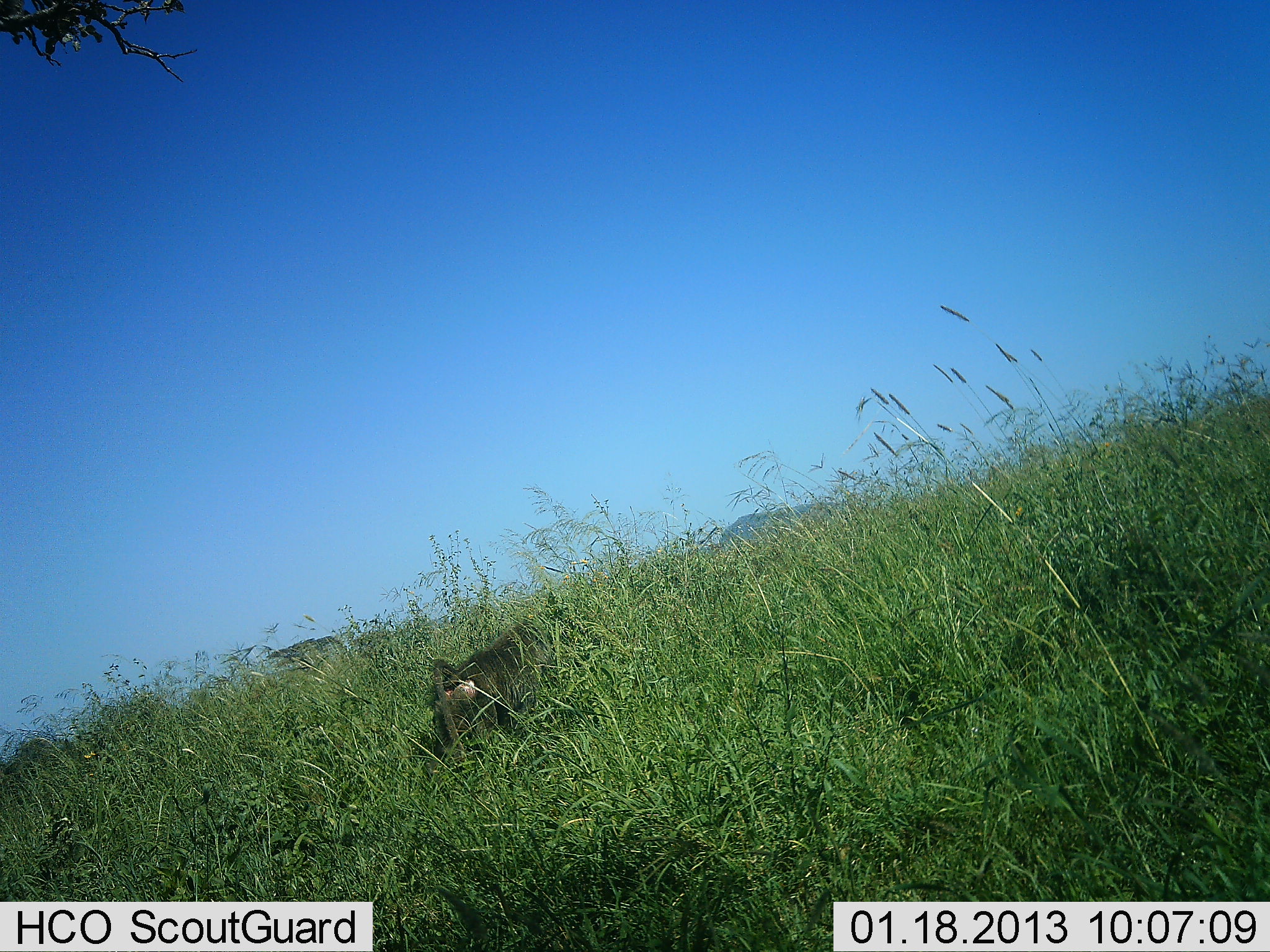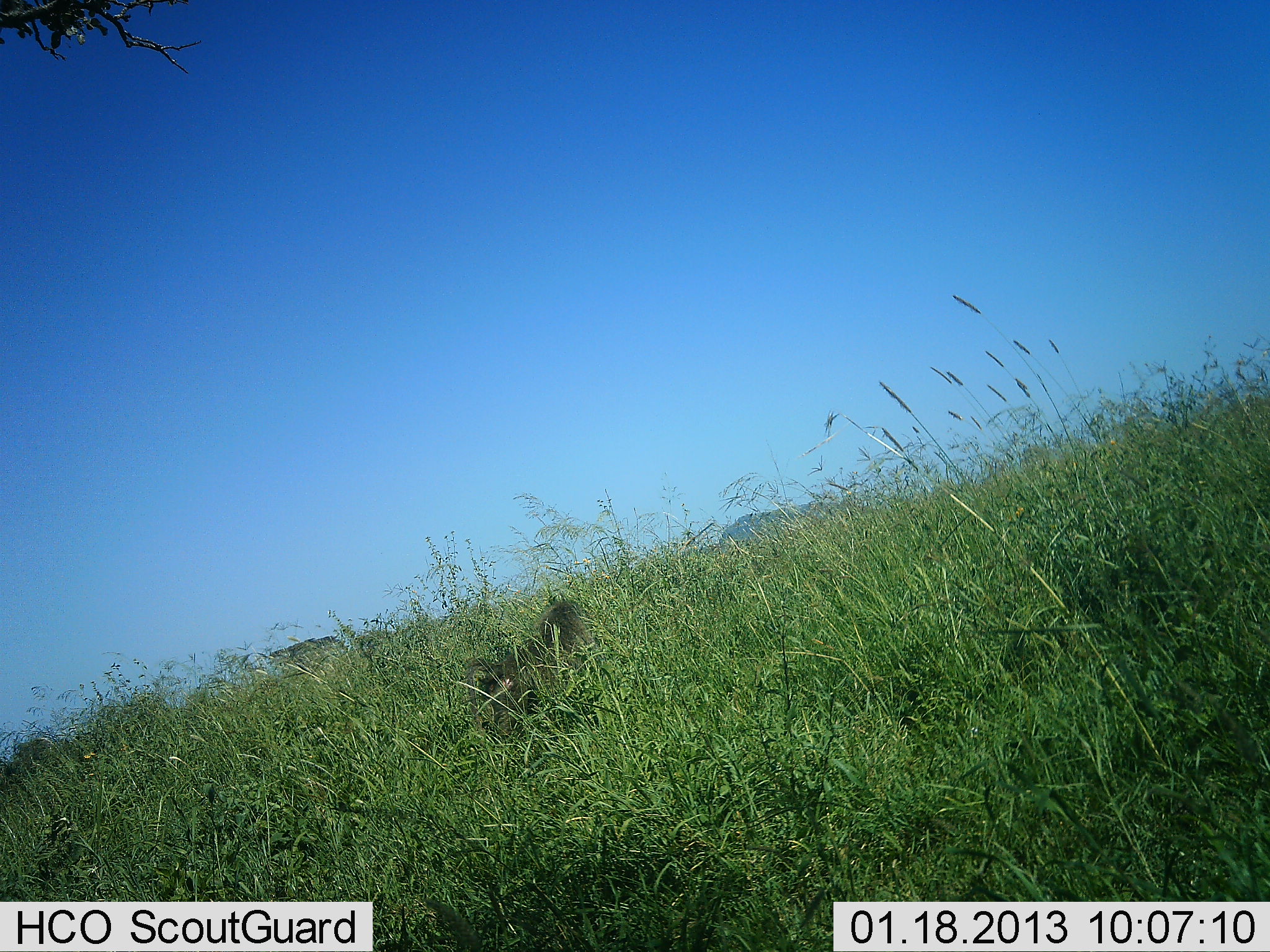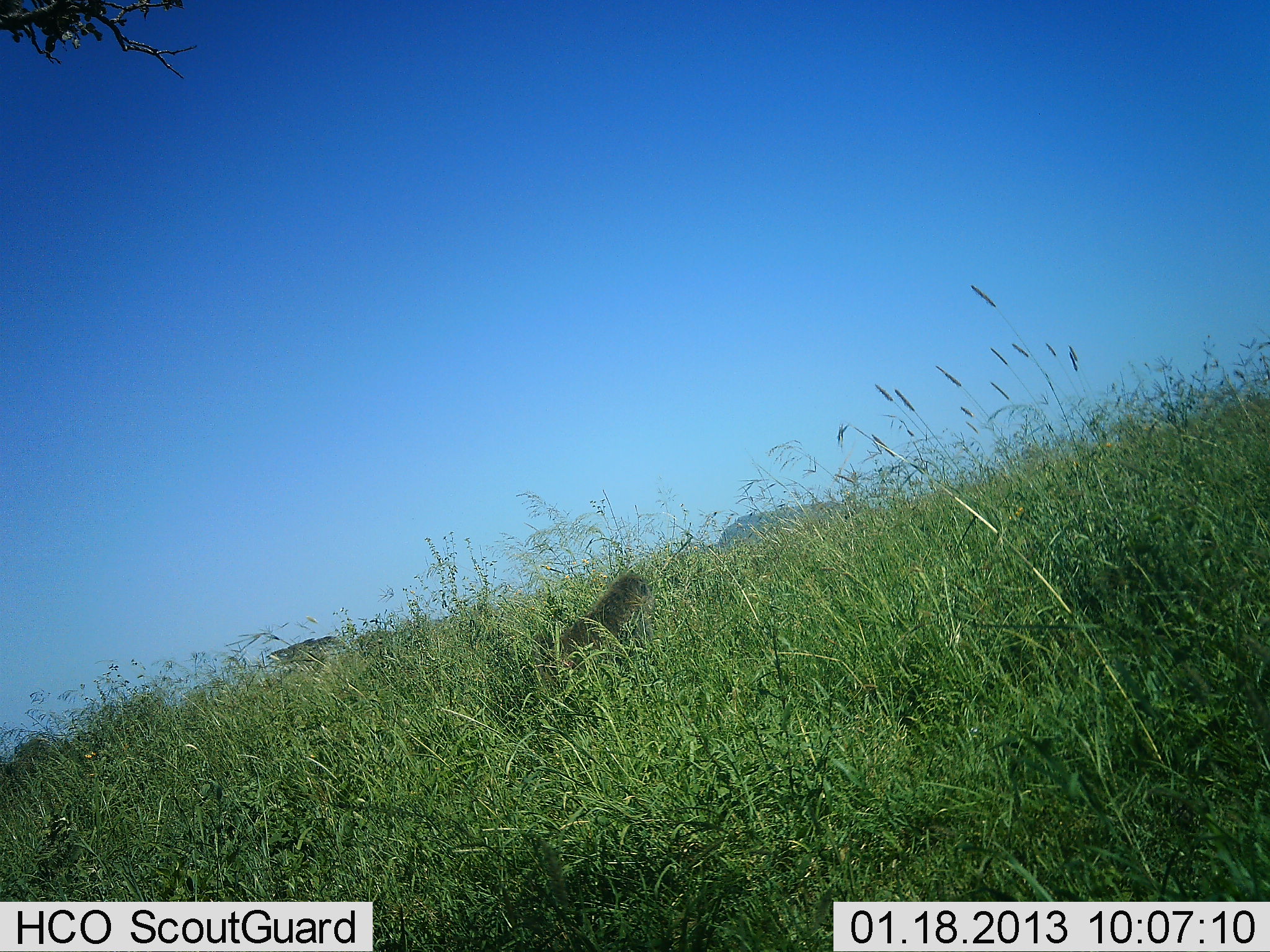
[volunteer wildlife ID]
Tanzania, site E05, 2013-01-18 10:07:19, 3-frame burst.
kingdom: Animalia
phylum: Chordata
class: Mammalia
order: Primates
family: Cercopithecidae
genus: Papio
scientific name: Papio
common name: baboon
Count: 1.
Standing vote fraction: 0%.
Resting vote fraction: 0%.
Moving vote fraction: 100%.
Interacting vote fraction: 0%.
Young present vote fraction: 0%.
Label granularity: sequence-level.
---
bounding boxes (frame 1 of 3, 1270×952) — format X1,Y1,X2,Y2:
animal: 424,620,555,766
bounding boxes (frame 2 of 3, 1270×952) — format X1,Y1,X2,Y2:
animal: 468,600,600,739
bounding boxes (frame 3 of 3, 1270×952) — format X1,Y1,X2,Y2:
animal: 538,570,658,671